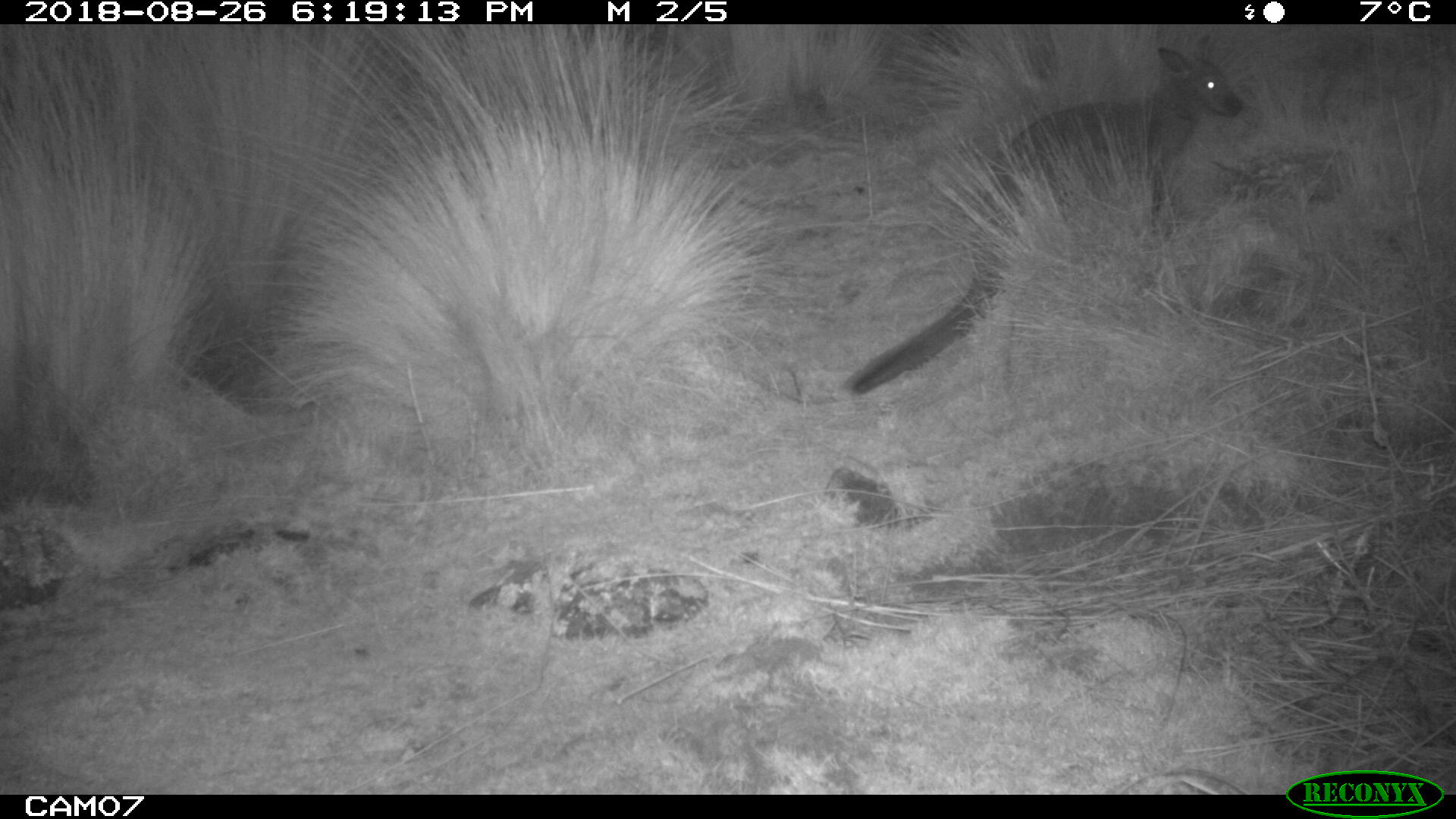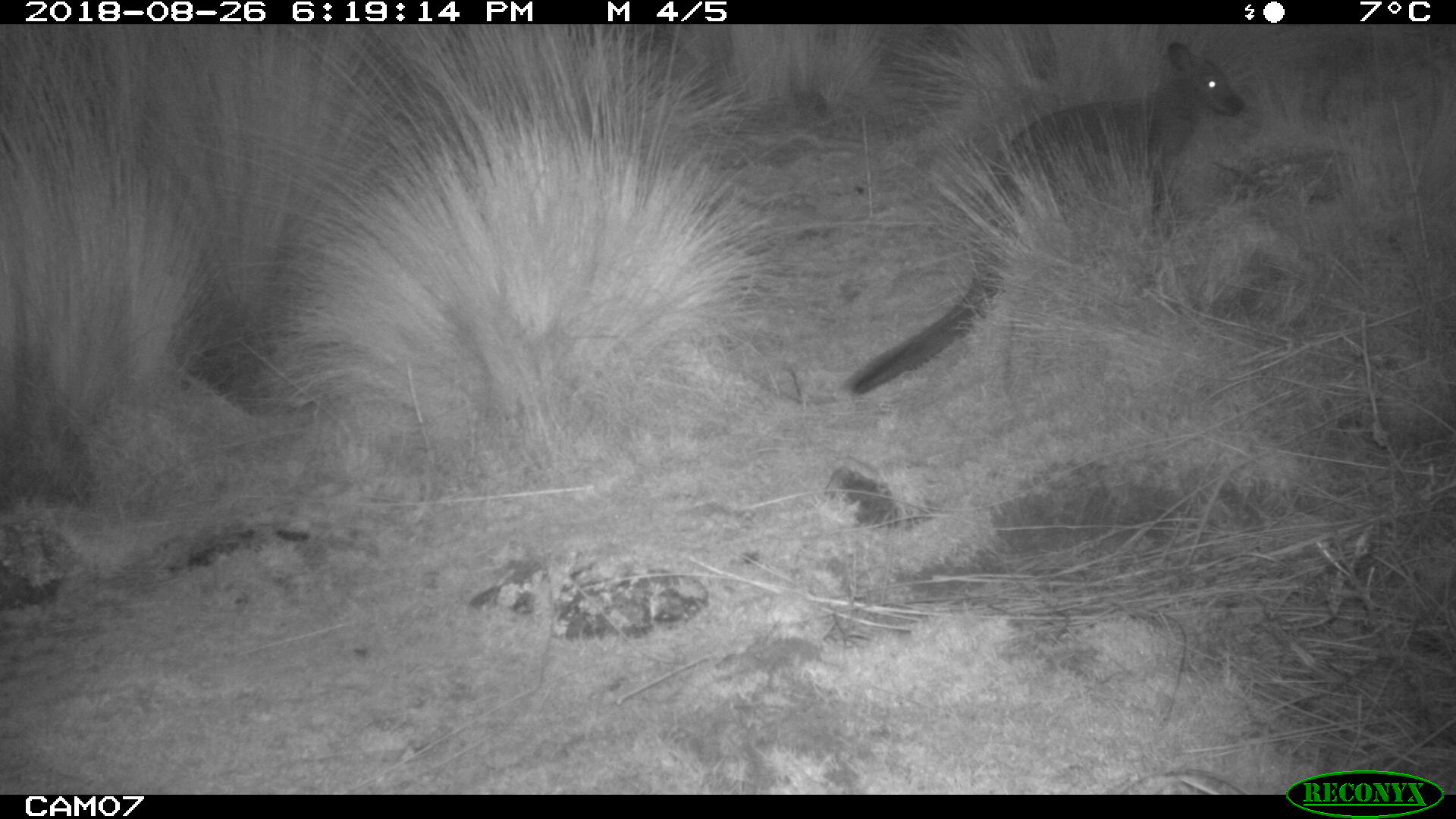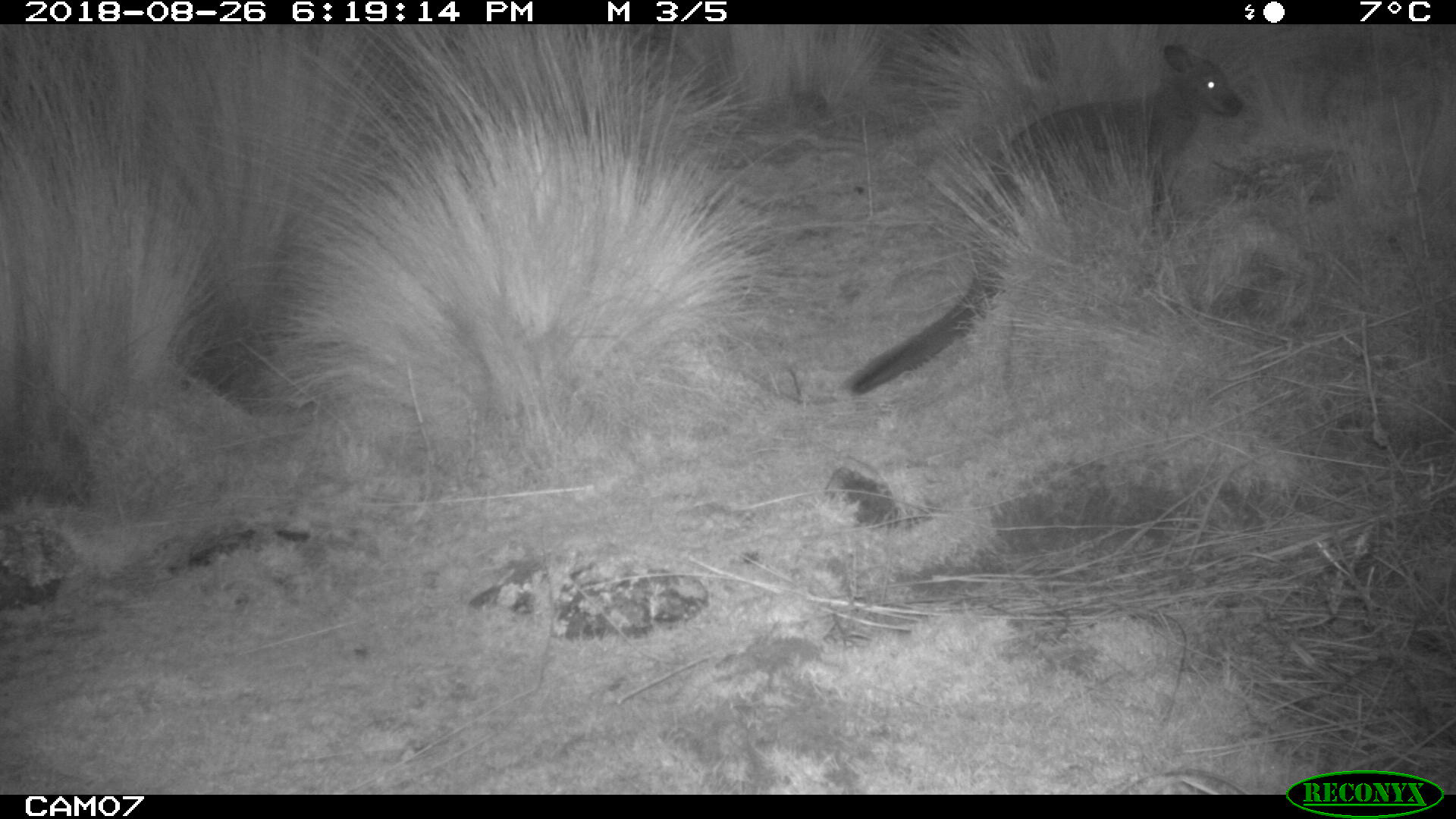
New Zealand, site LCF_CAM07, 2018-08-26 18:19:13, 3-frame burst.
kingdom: Animalia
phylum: Chordata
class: Mammalia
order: Diprotodontia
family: Macropodidae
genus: Notamacropus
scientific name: Notamacropus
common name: wallaby